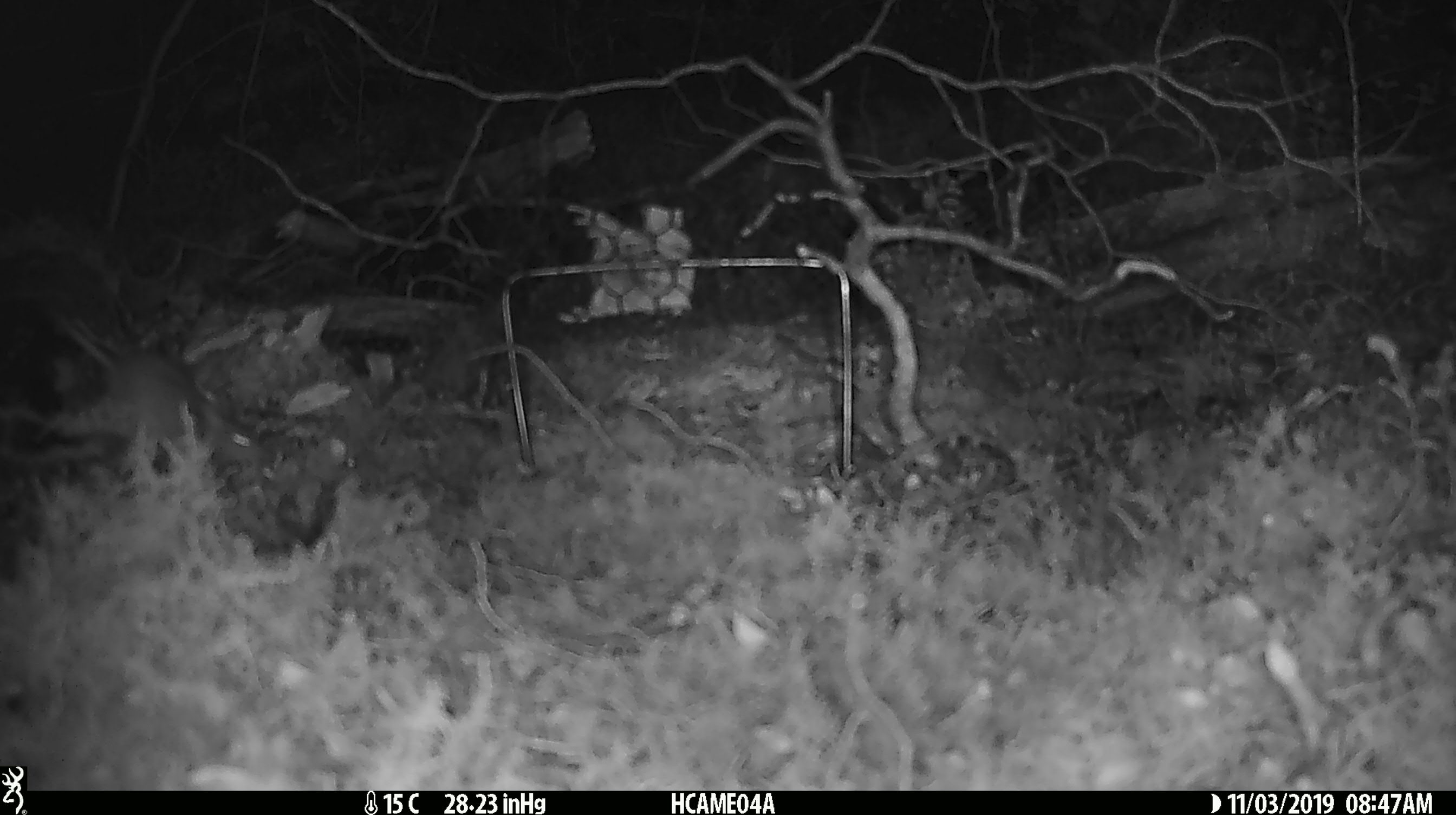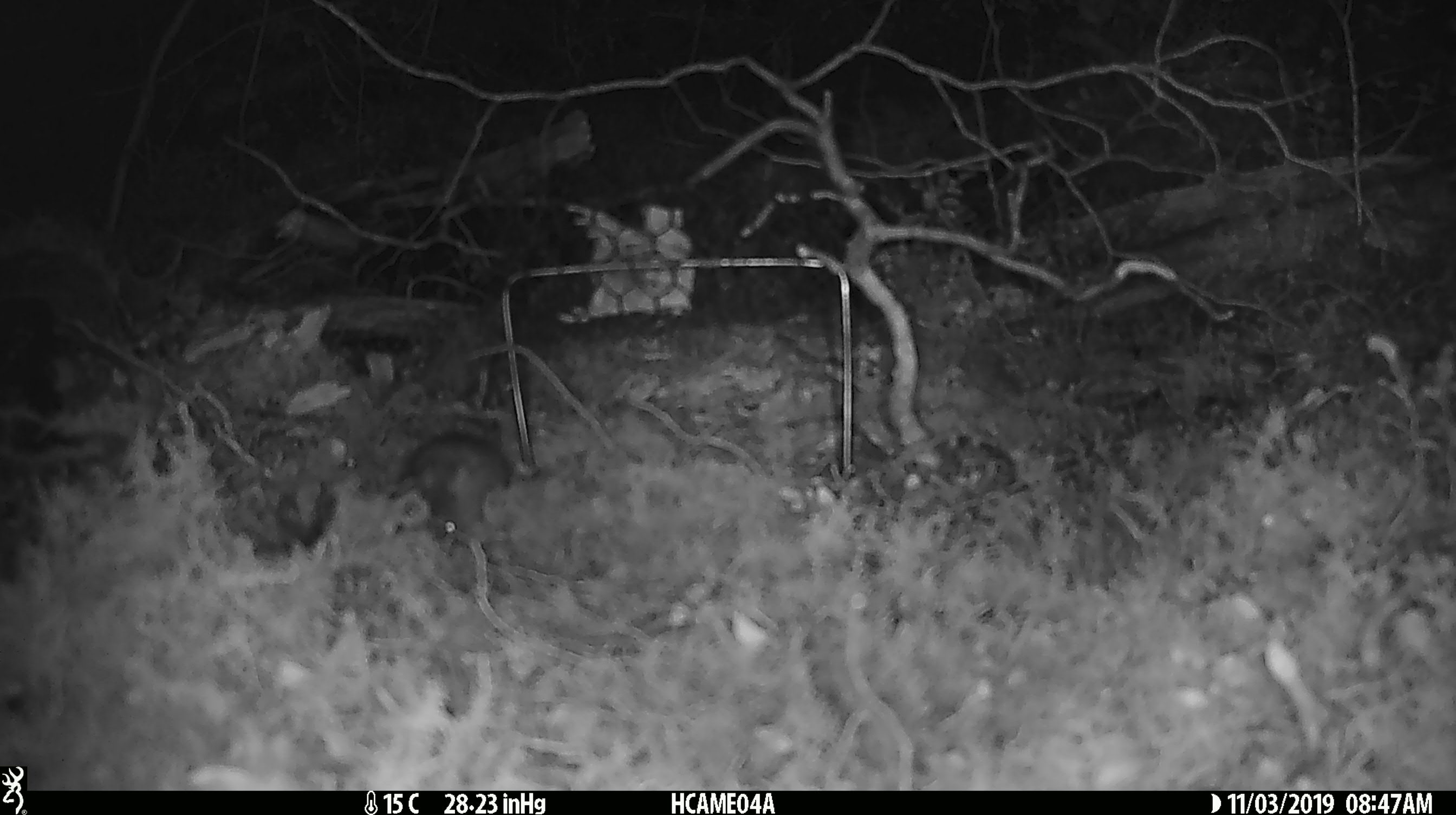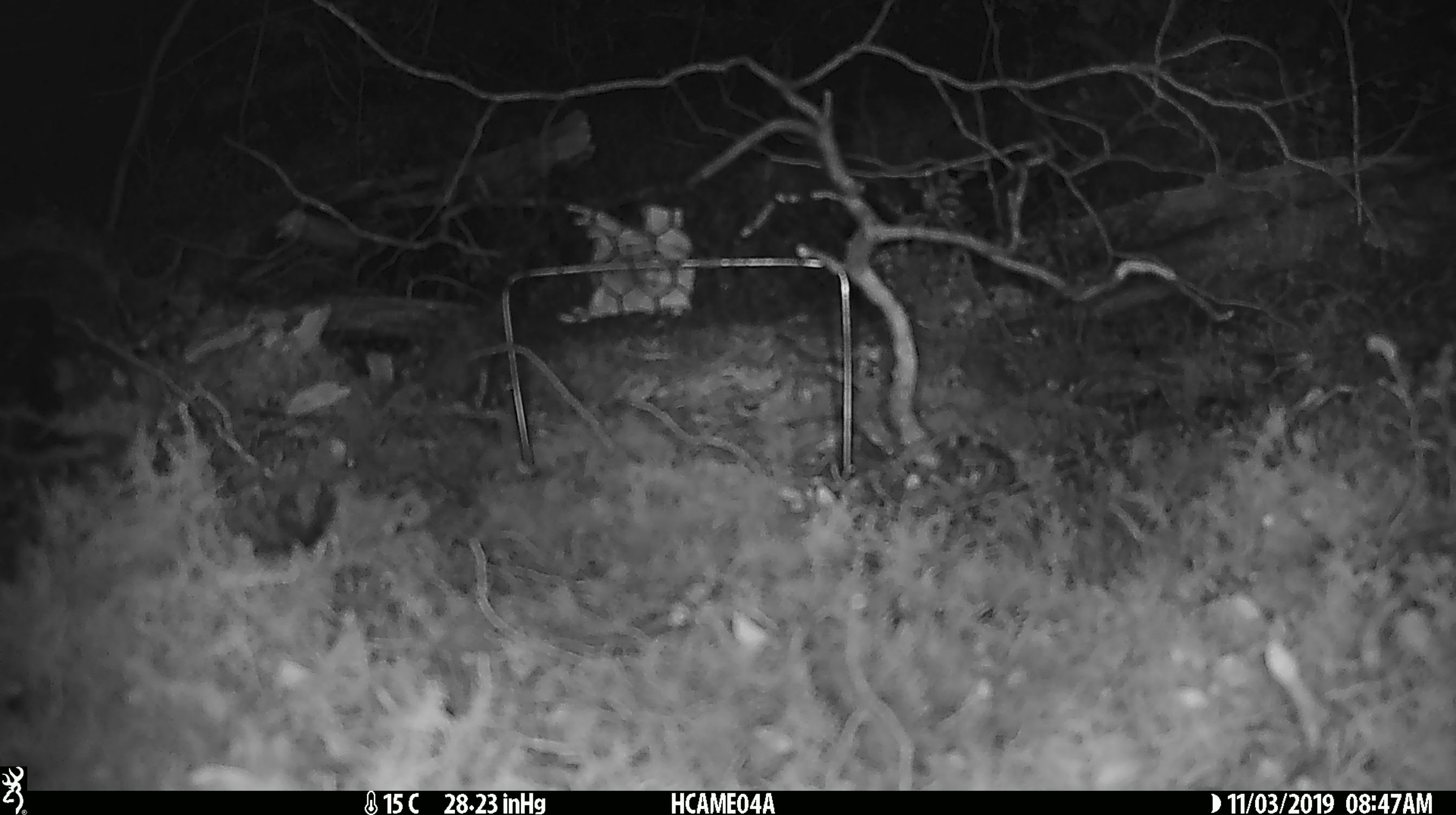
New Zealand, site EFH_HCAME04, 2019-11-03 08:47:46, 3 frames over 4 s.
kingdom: Animalia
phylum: Chordata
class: Mammalia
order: Rodentia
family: Muridae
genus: Mus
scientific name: Mus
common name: mouse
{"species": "mouse (Mus)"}